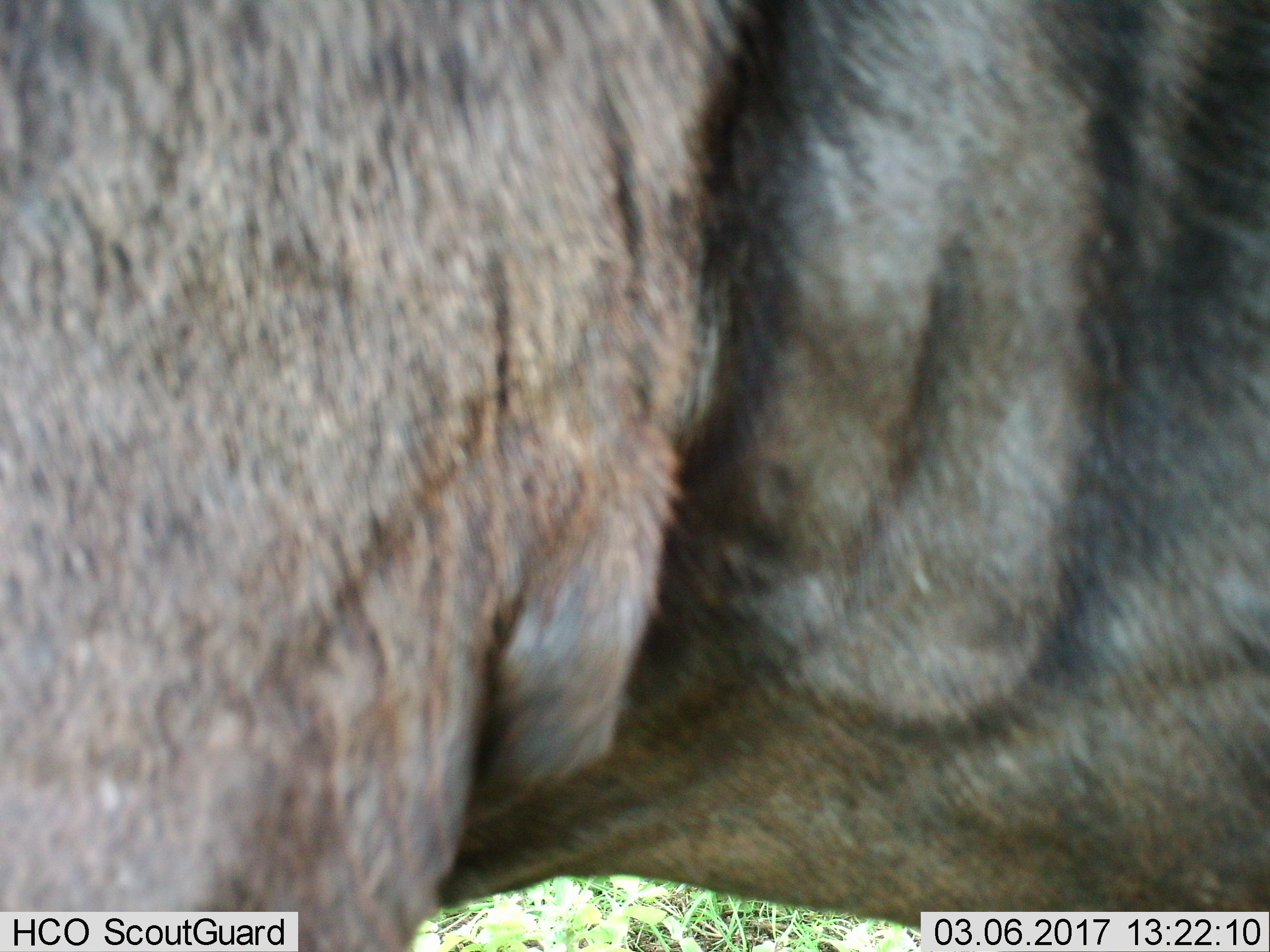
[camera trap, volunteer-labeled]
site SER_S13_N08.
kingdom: Animalia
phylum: Chordata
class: Mammalia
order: Artiodactyla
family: Bovidae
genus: Connochaetes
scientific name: Connochaetes taurinus taurinus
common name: blue wildebeest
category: wildebeestblue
Wildebeestblue (blue wildebeest) (Connochaetes taurinus taurinus), count 1. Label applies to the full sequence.